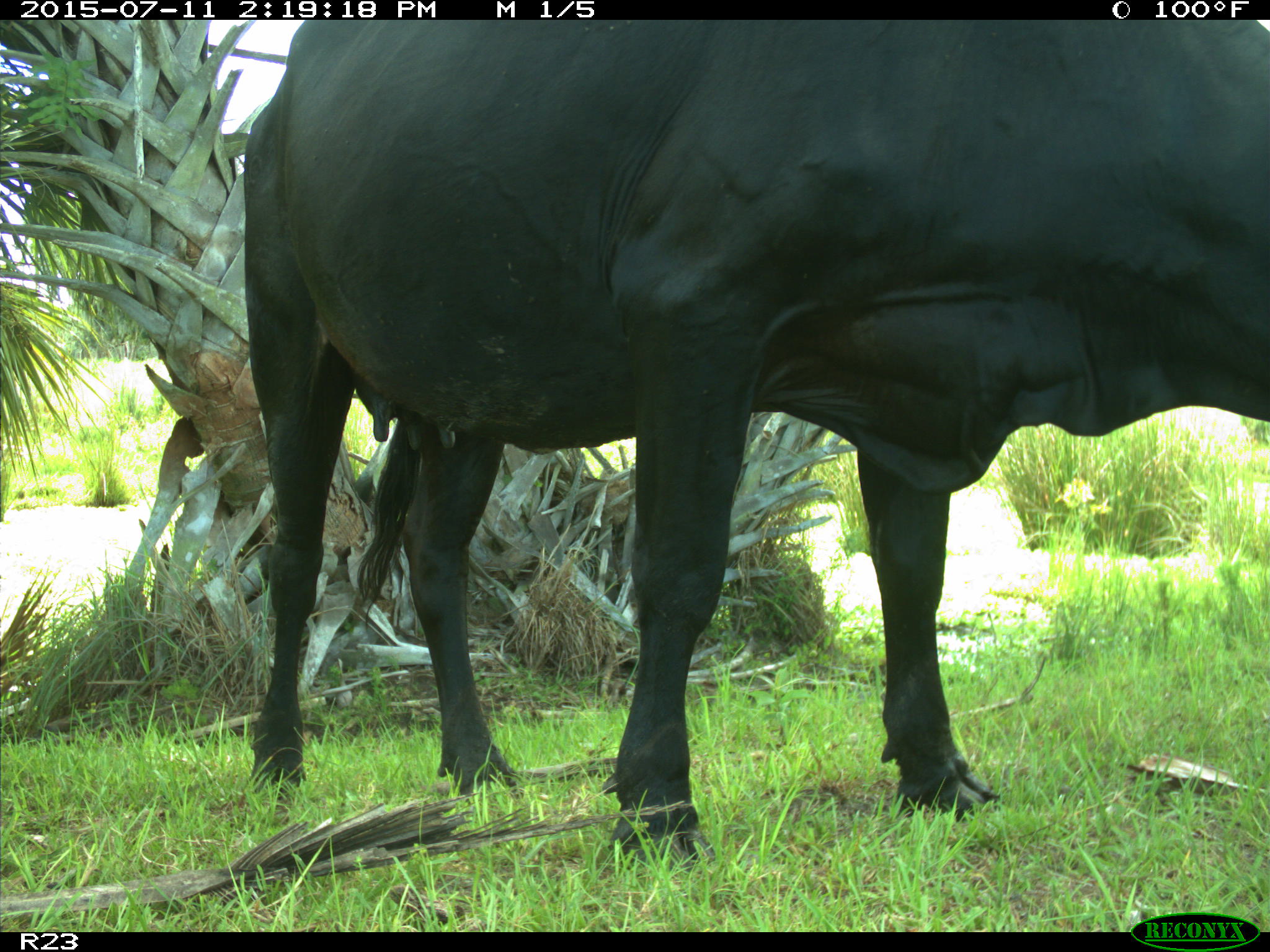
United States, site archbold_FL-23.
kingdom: Animalia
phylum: Chordata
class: Mammalia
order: Artiodactyla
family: Bovidae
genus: Bos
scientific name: Bos taurus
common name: domestic cow